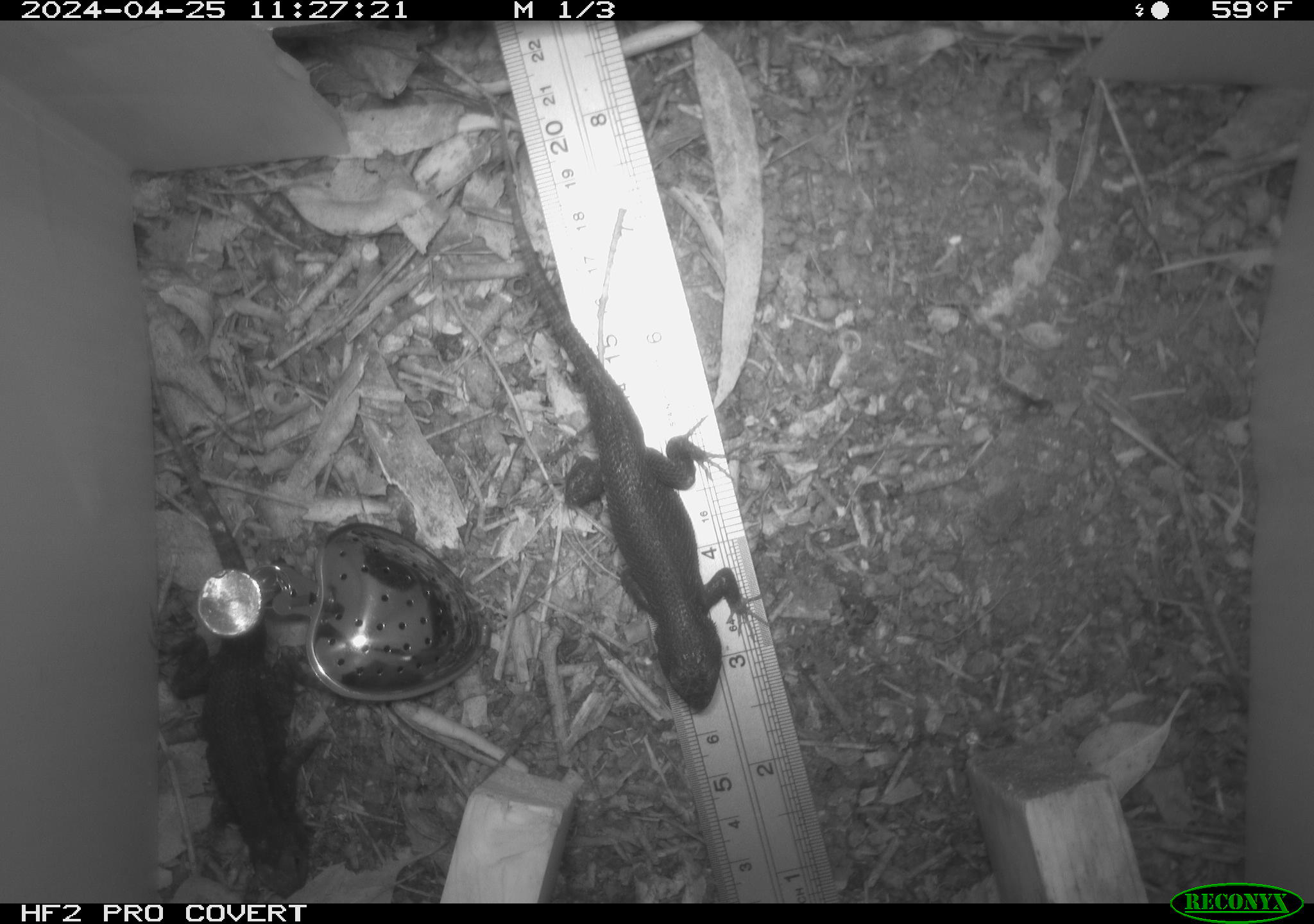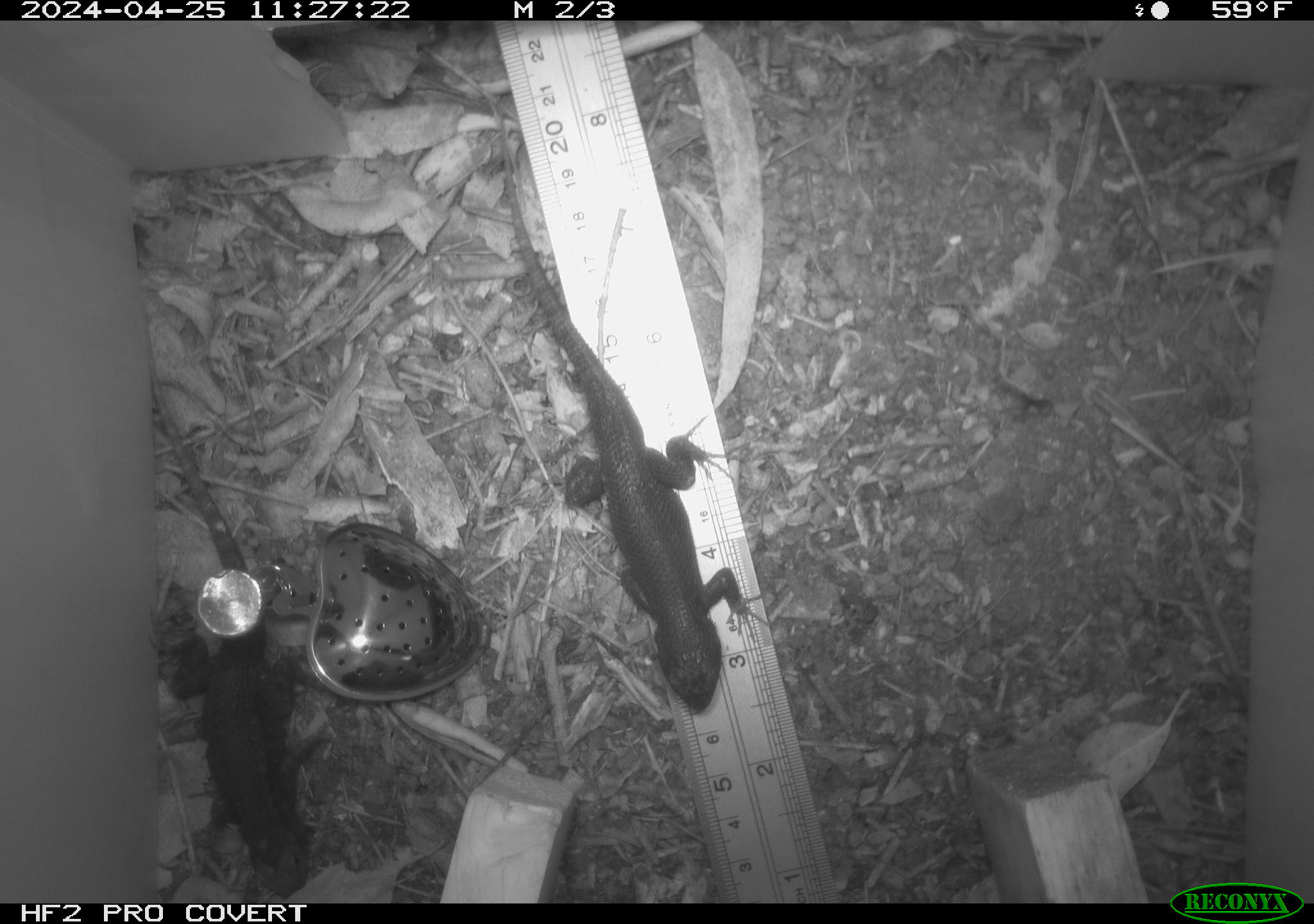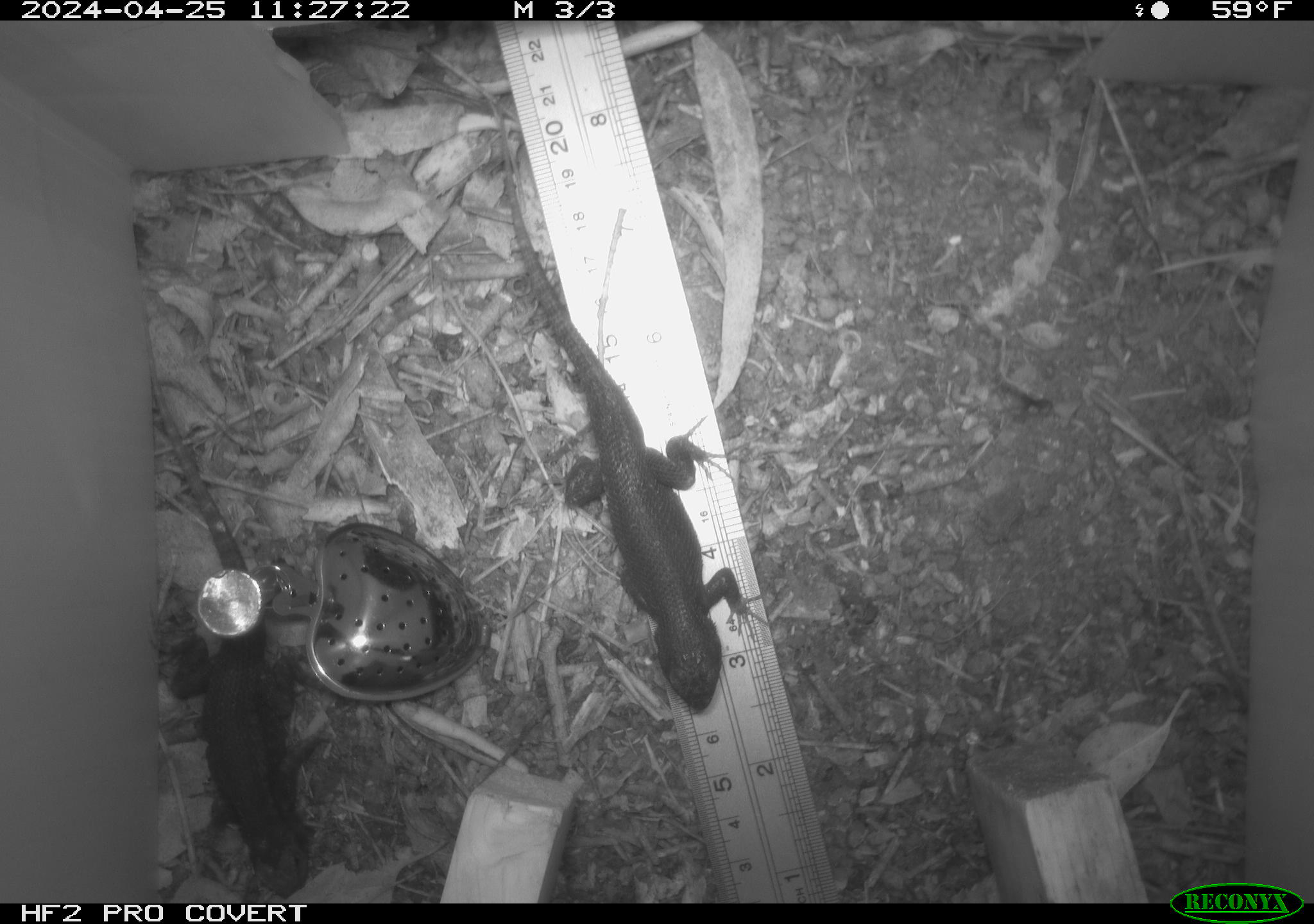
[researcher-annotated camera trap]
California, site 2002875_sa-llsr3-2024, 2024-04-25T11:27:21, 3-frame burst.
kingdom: Animalia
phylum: Chordata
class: Reptilia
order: Squamata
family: Phrynosomatidae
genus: Sceloporus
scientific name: Sceloporus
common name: spiny lizards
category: sceloporus species